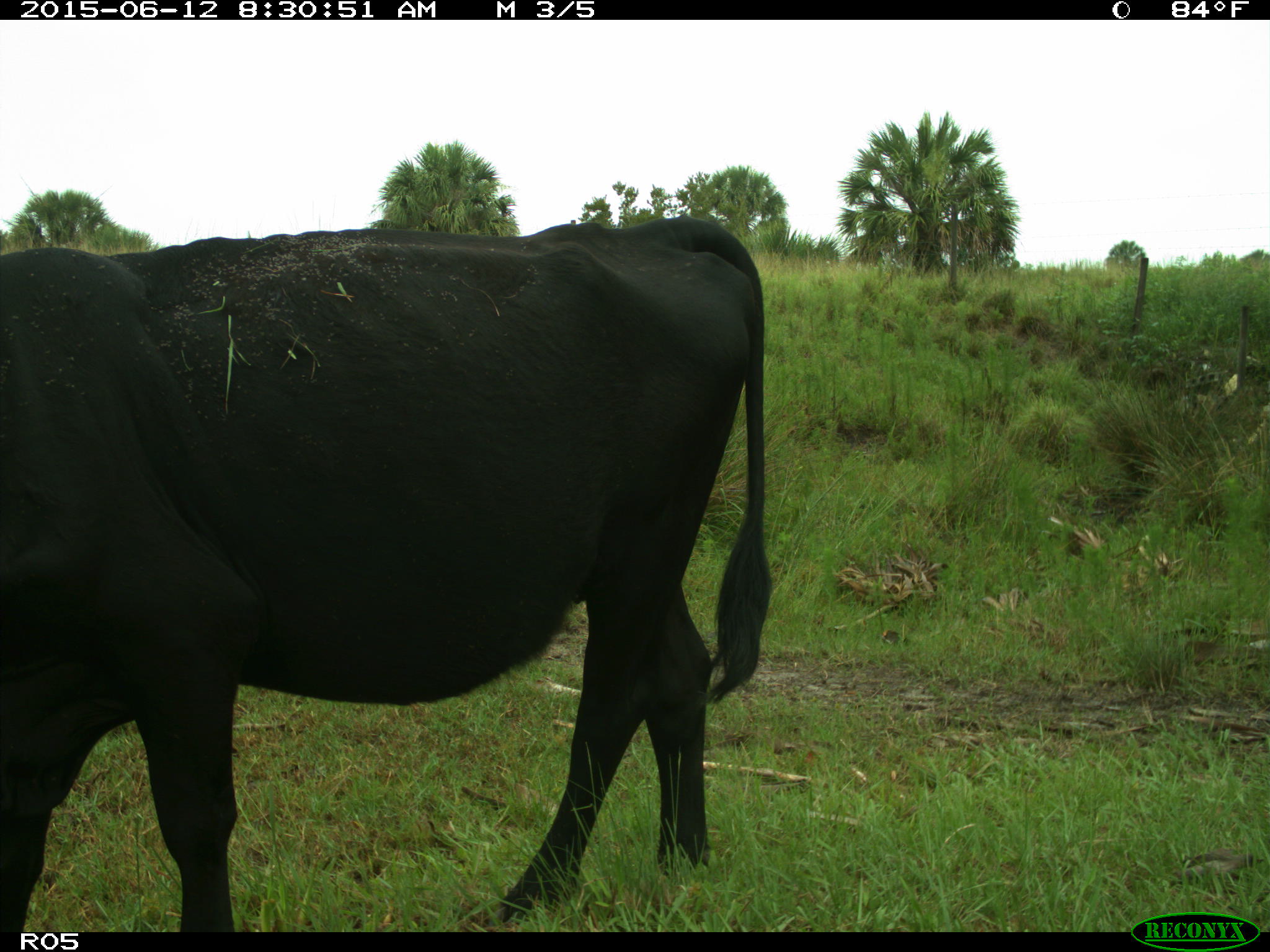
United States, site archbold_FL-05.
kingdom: Animalia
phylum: Chordata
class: Mammalia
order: Artiodactyla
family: Bovidae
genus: Bos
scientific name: Bos taurus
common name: domestic cow